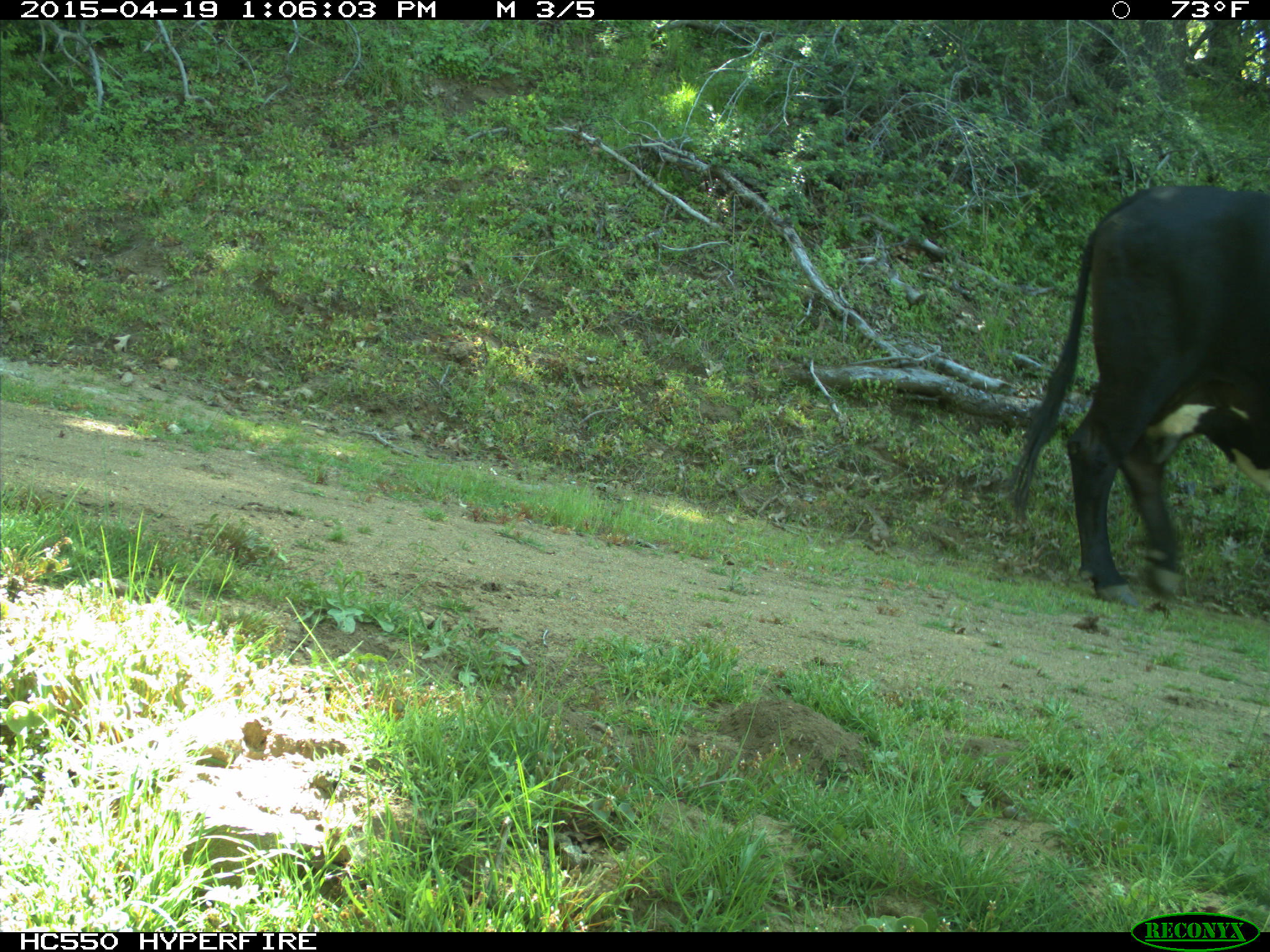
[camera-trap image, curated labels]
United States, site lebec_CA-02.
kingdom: Animalia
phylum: Chordata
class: Mammalia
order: Artiodactyla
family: Bovidae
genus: Bos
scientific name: Bos taurus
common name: domestic cow